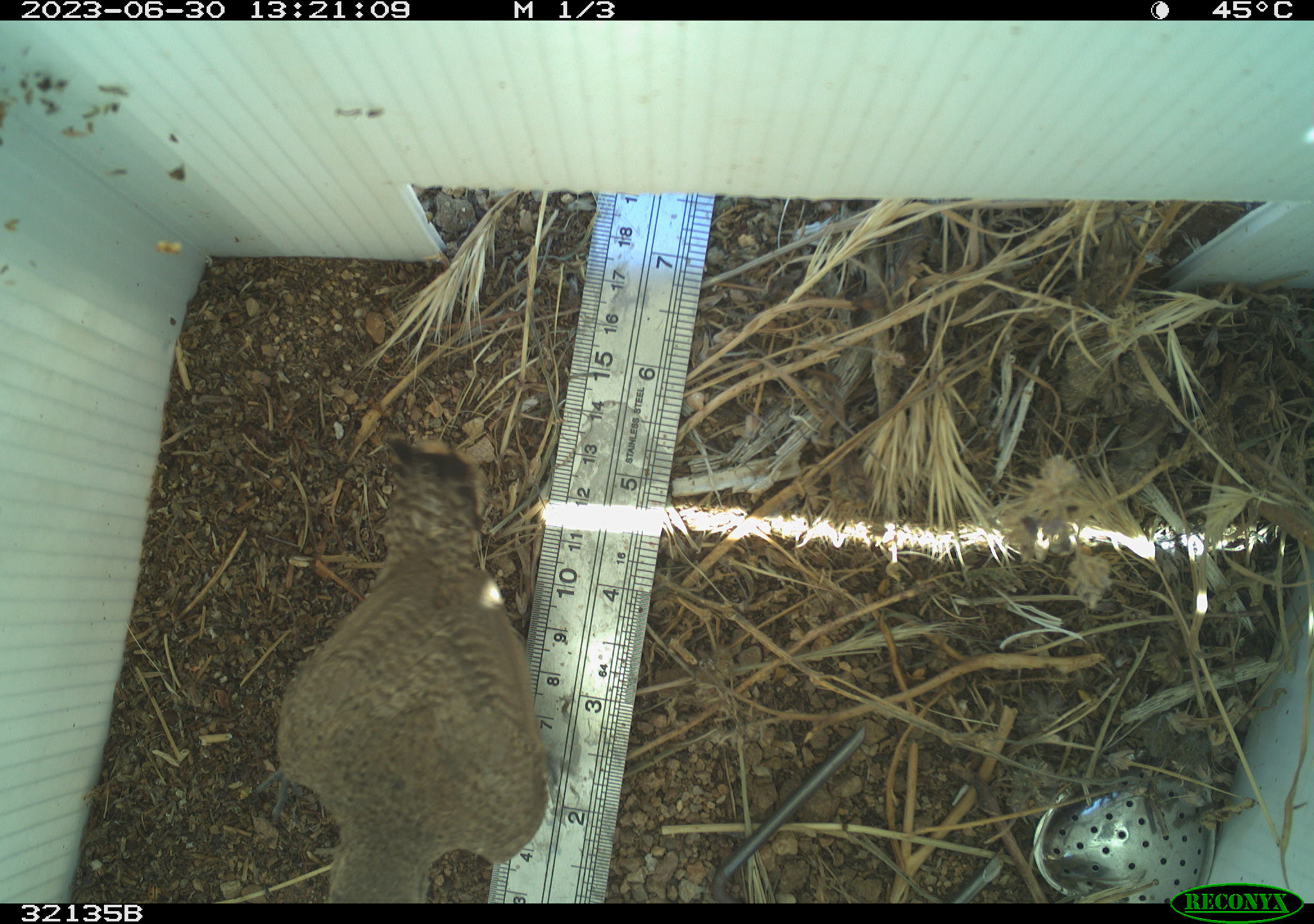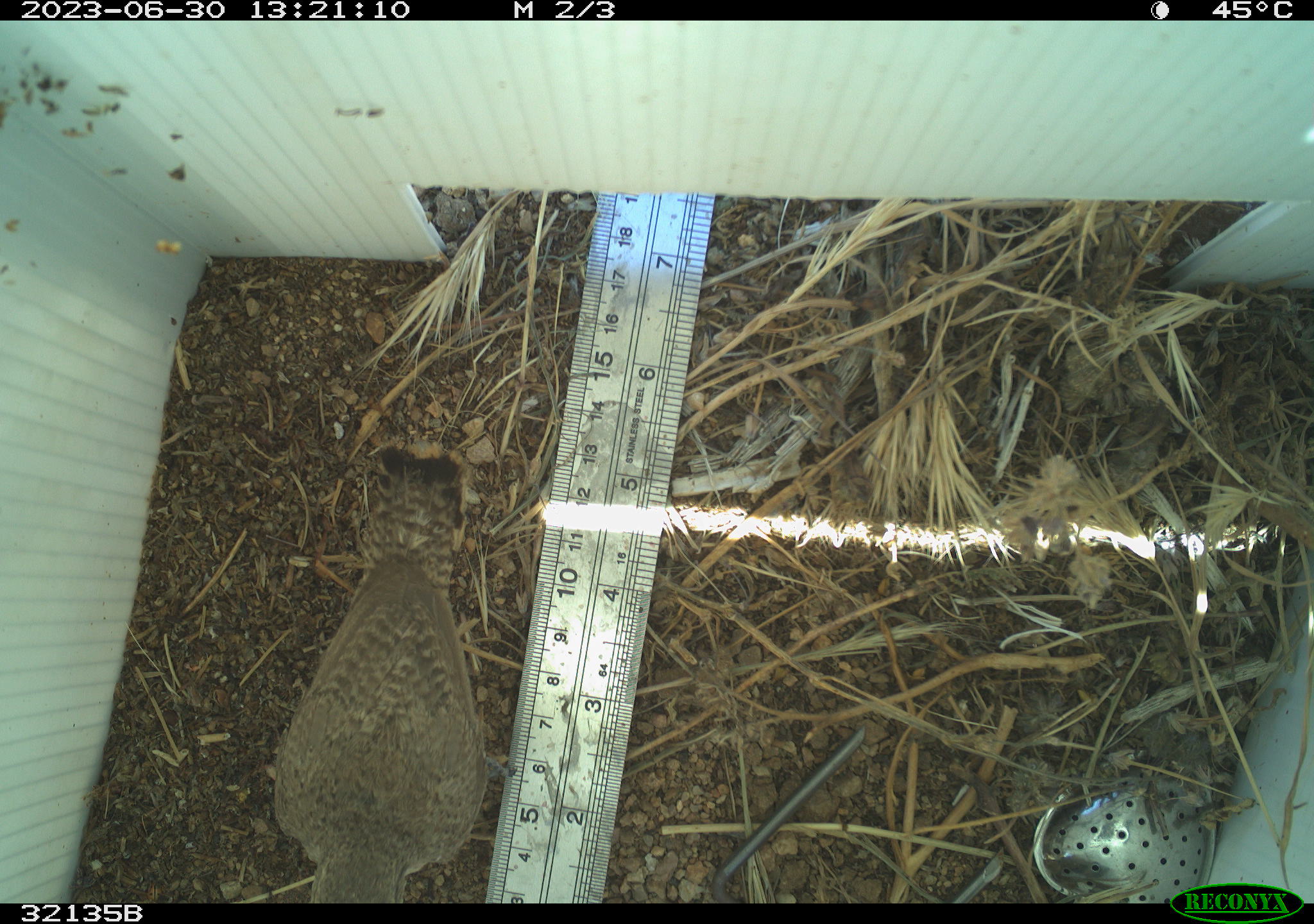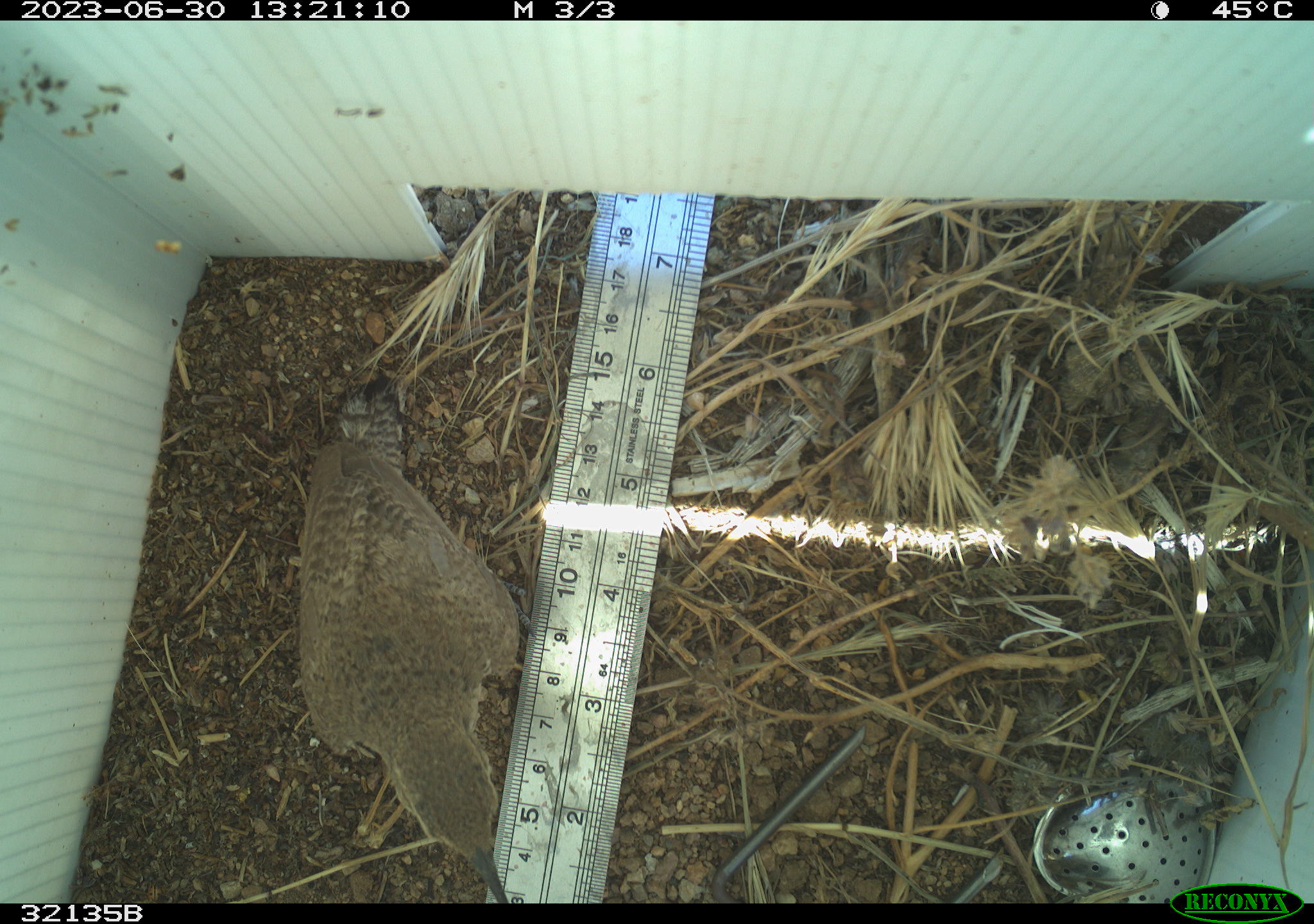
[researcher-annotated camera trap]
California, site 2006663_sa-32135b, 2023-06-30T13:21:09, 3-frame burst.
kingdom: Animalia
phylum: Chordata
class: Aves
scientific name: Aves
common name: bird